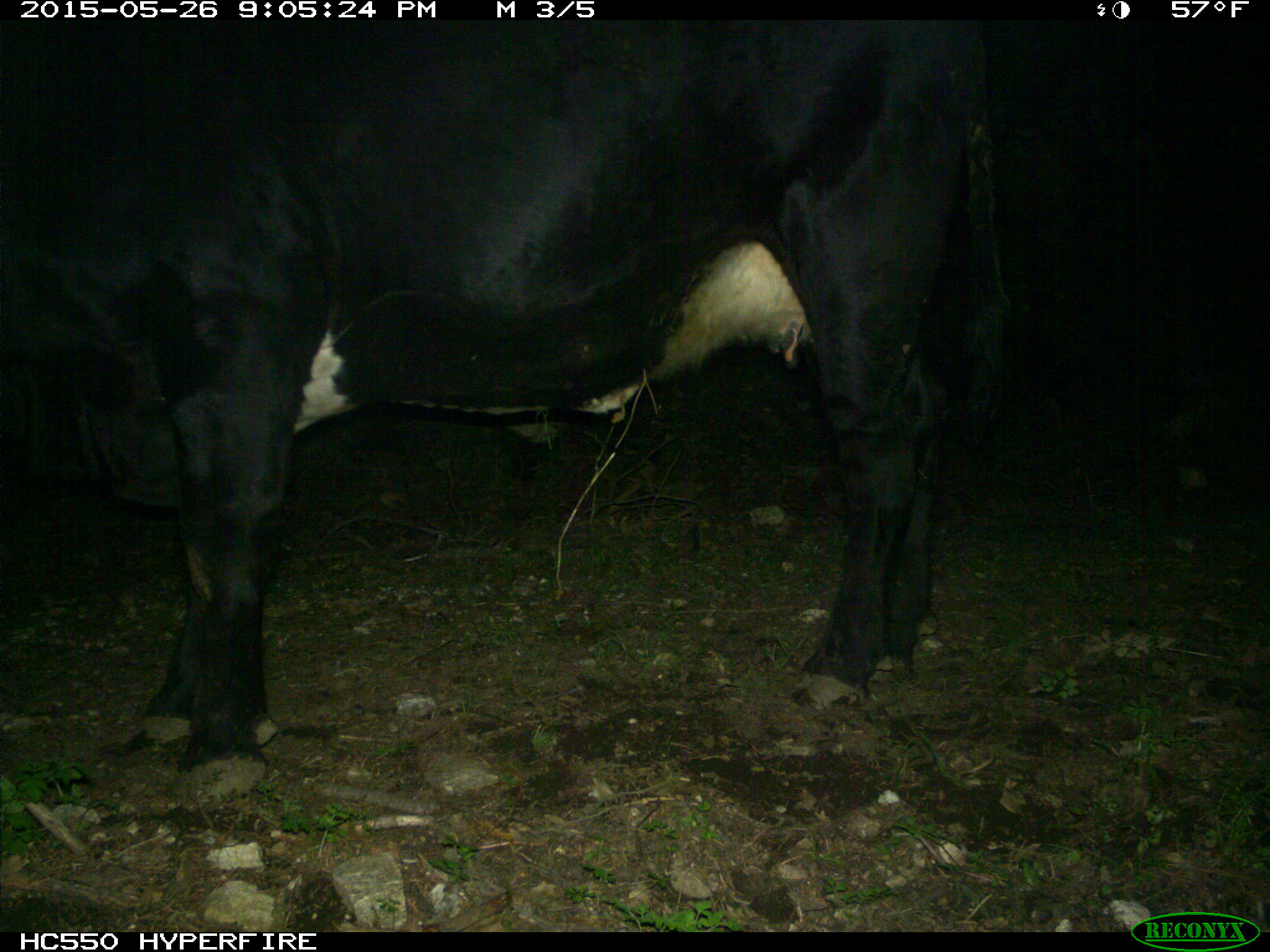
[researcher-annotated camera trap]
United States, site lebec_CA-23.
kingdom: Animalia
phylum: Chordata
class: Mammalia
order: Artiodactyla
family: Bovidae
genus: Bos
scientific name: Bos taurus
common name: domestic cow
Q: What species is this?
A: Bos taurus (domestic cow).